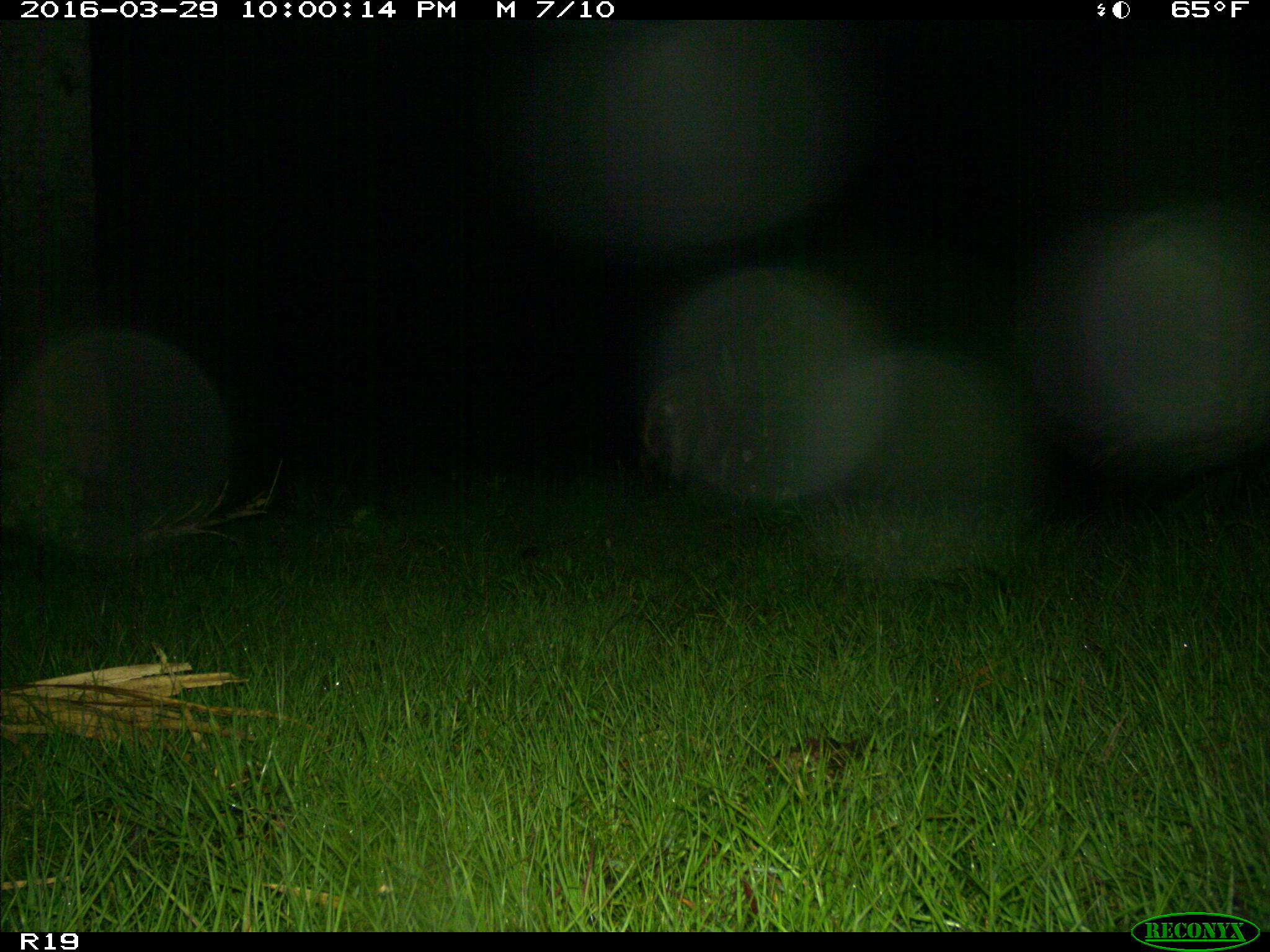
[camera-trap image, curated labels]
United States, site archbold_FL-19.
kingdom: Animalia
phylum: Chordata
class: Mammalia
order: Artiodactyla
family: Suidae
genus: Sus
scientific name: Sus scrofa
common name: wild boar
Sus scrofa (wild boar).